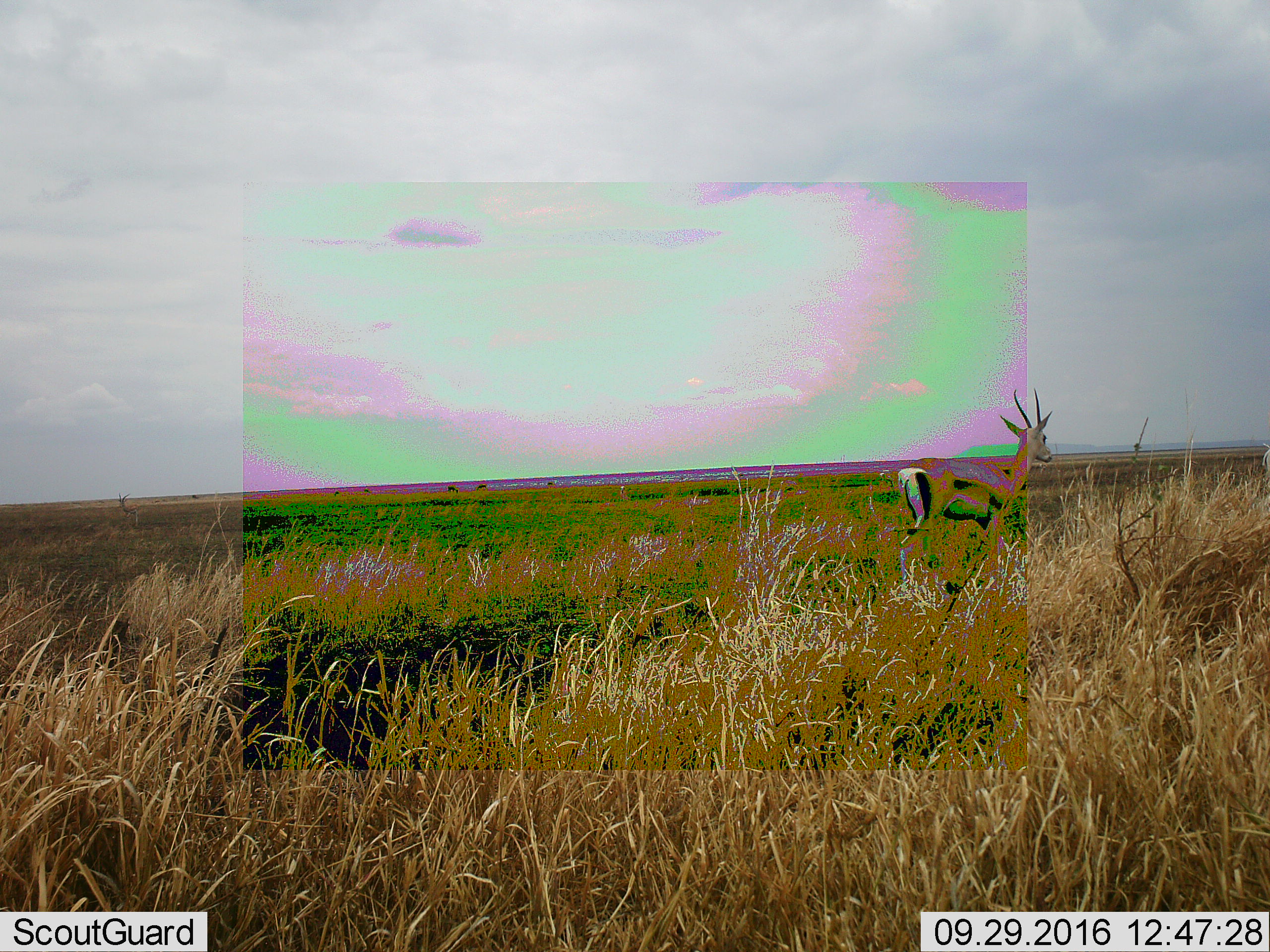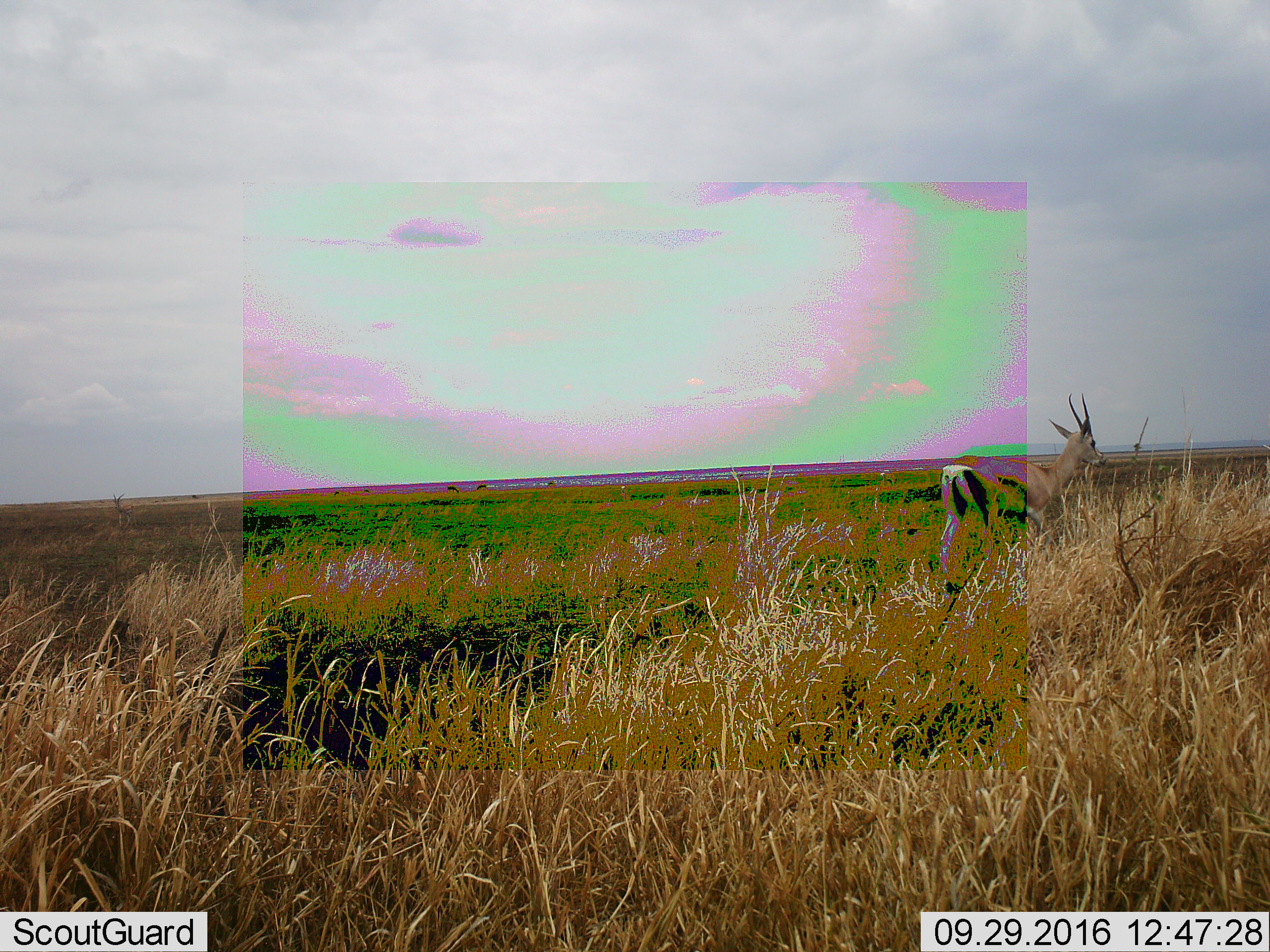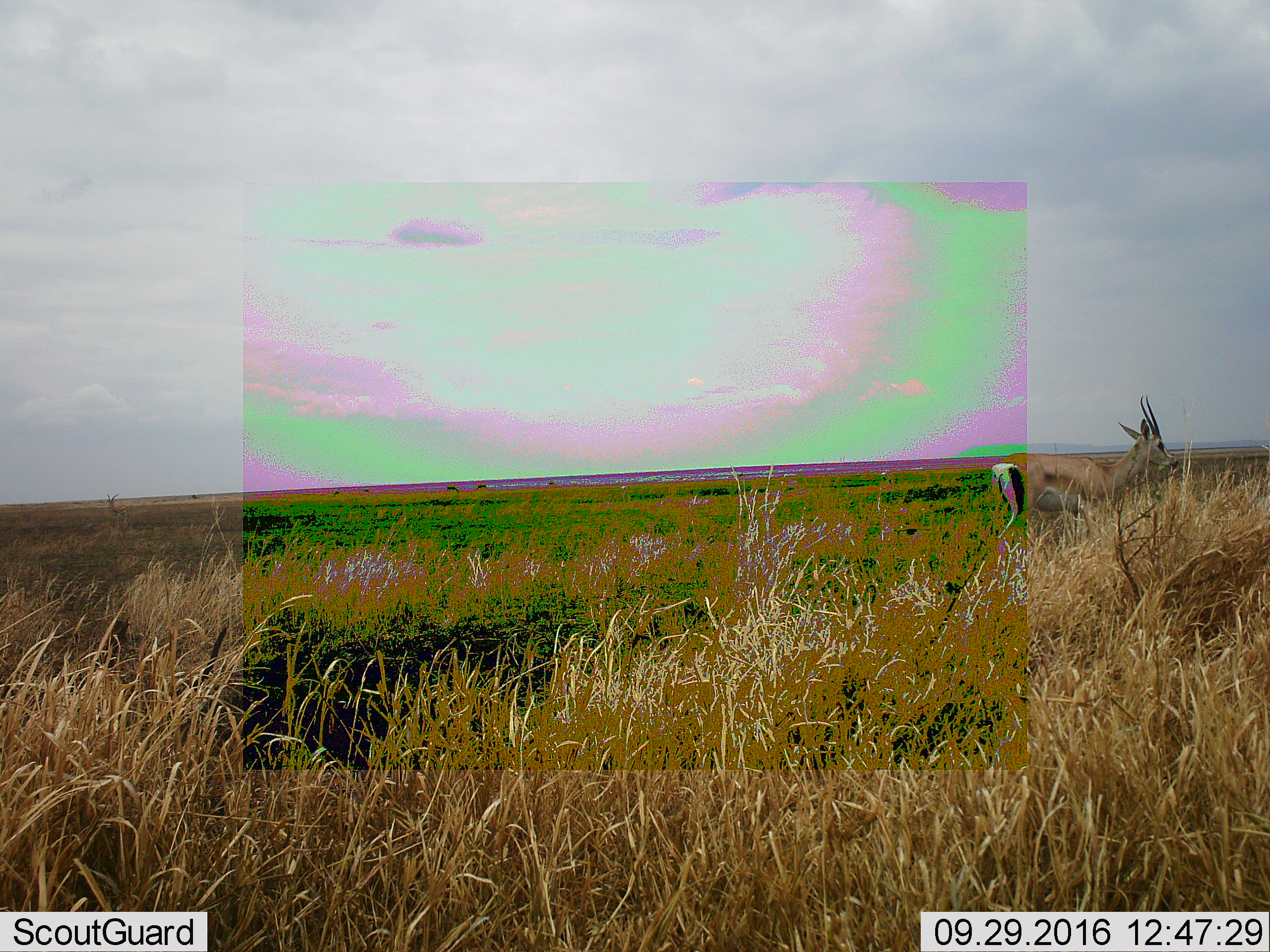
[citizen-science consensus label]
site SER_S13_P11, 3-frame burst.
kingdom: Animalia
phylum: Chordata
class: Mammalia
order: Artiodactyla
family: Bovidae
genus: Eudorcas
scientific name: Eudorcas thomsonii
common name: thomson's gazelle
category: gazellethomsons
Gazellethomsons (thomson's gazelle) (Eudorcas thomsonii), count 1. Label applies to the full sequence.